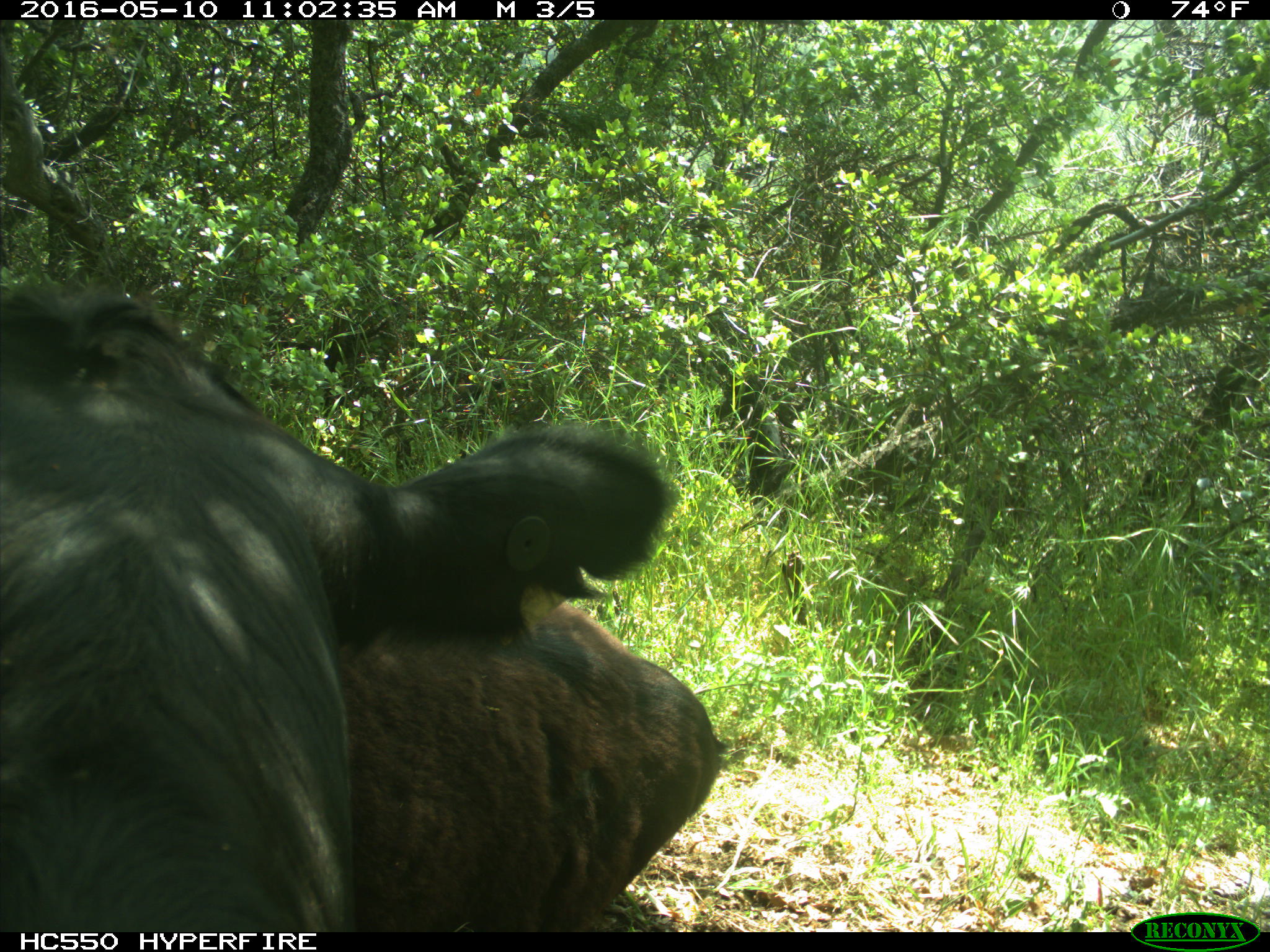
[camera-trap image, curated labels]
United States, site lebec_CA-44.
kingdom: Animalia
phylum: Chordata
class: Mammalia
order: Artiodactyla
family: Bovidae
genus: Bos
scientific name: Bos taurus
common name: domestic cow